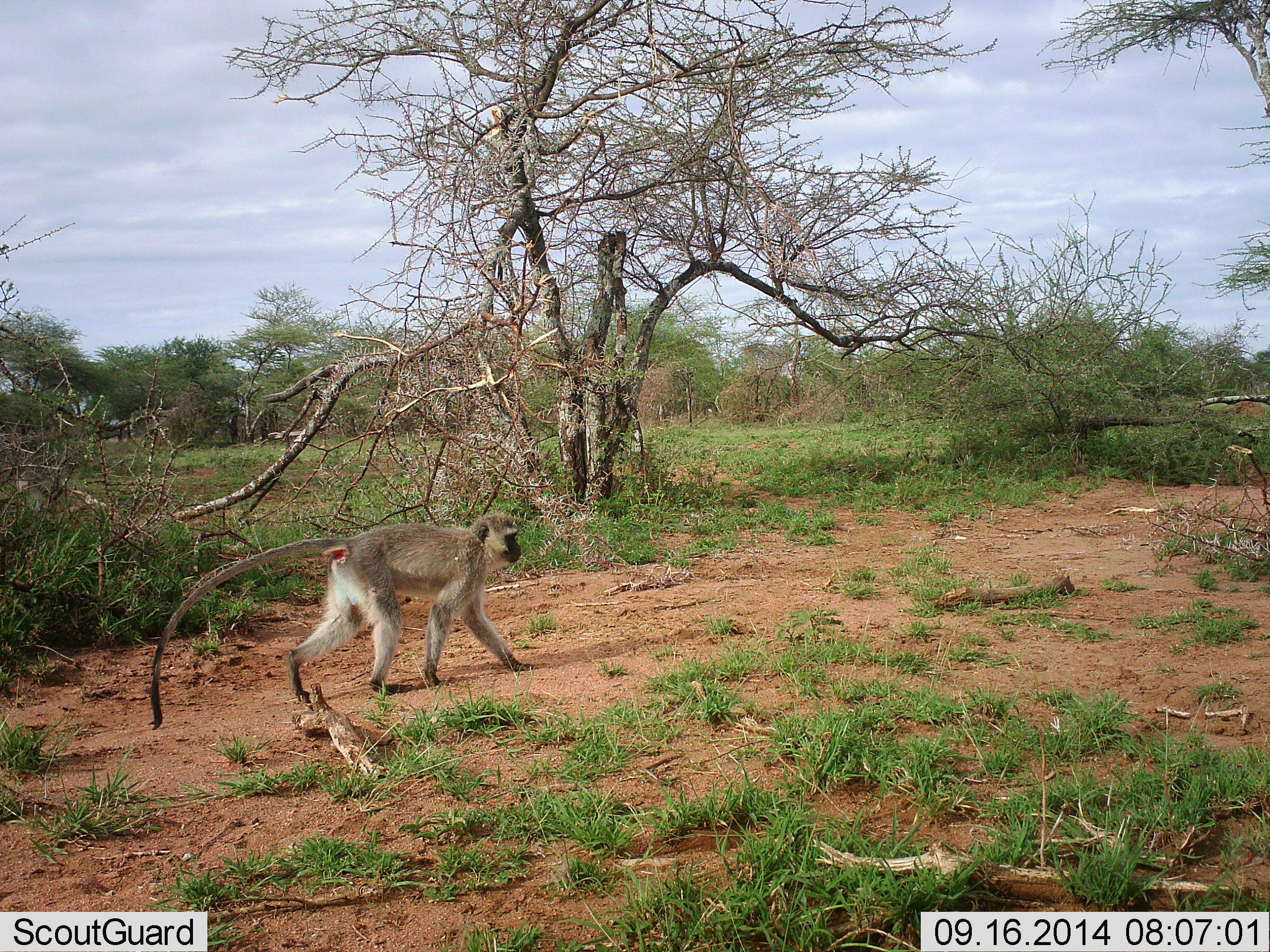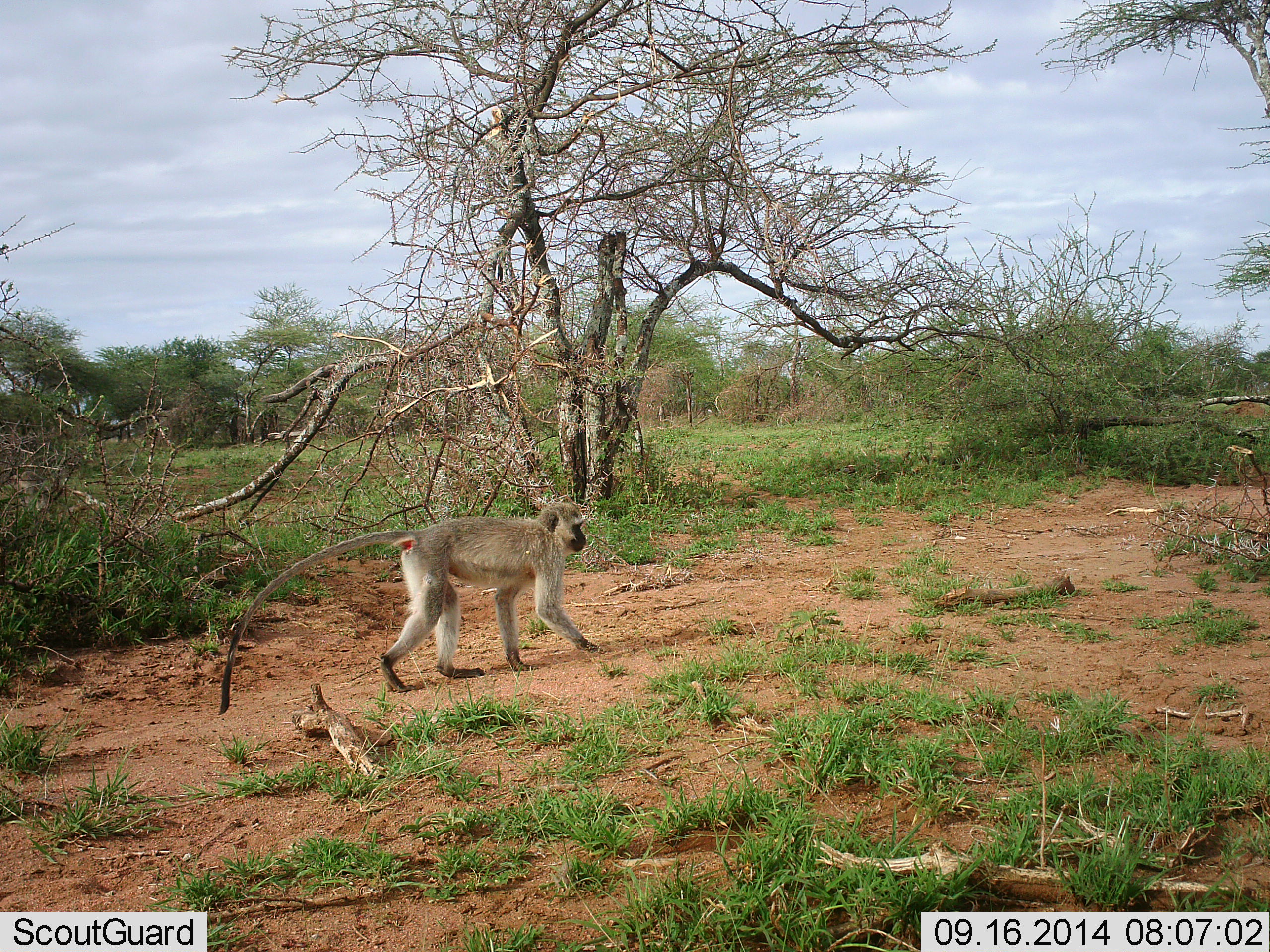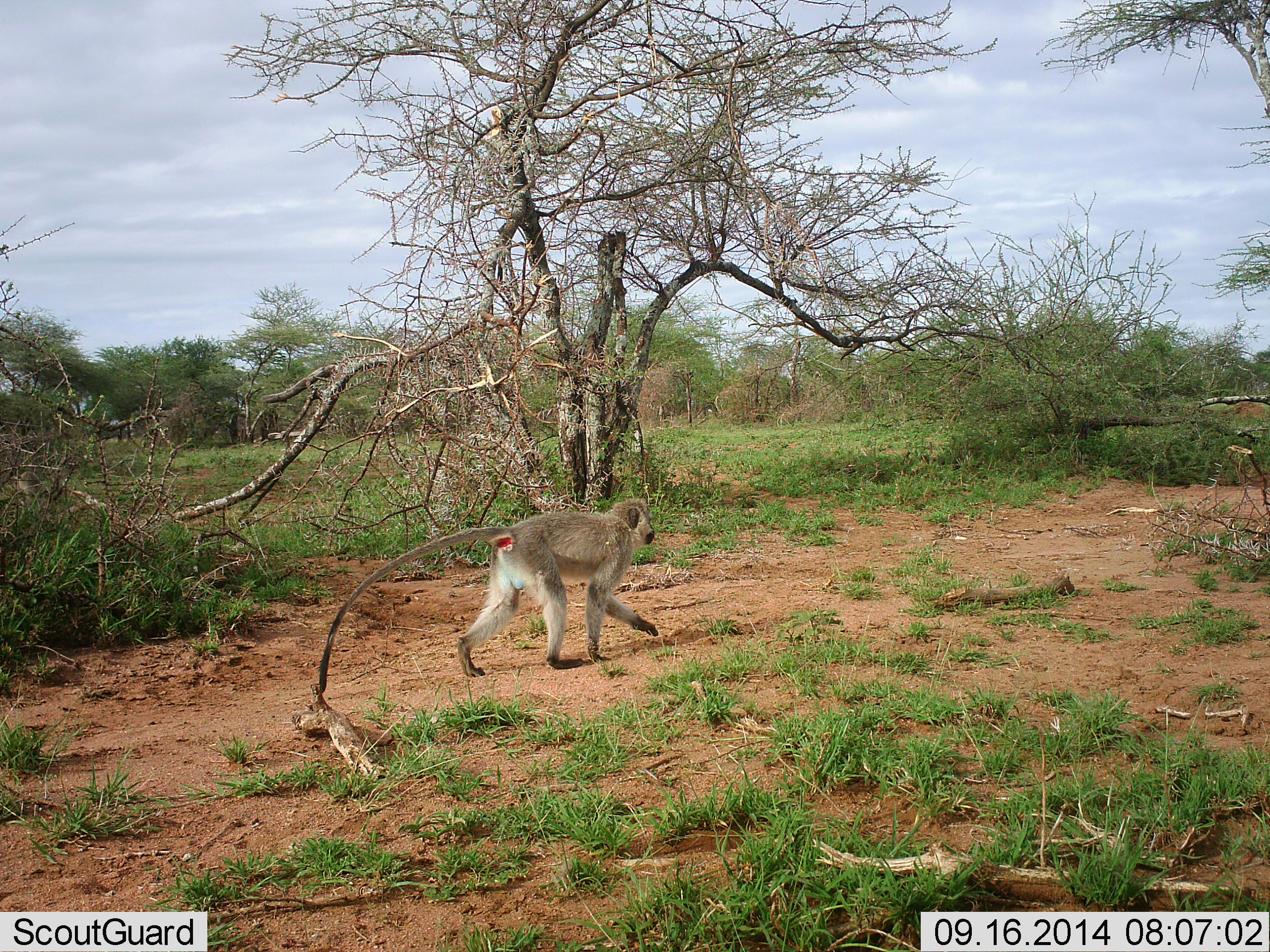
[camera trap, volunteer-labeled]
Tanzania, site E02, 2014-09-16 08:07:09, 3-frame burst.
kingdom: Animalia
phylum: Chordata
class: Mammalia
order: Primates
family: Cercopithecidae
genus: Chlorocebus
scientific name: Chlorocebus pygerythrus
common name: vervet monkey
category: monkeyvervet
Monkeyvervet (vervet monkey) (Chlorocebus pygerythrus), count 1. Behavior (volunteer vote fractions): standing 20%, resting 0%, moving 100%, interacting 0%. Young present (vote fraction): 0%. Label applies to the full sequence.